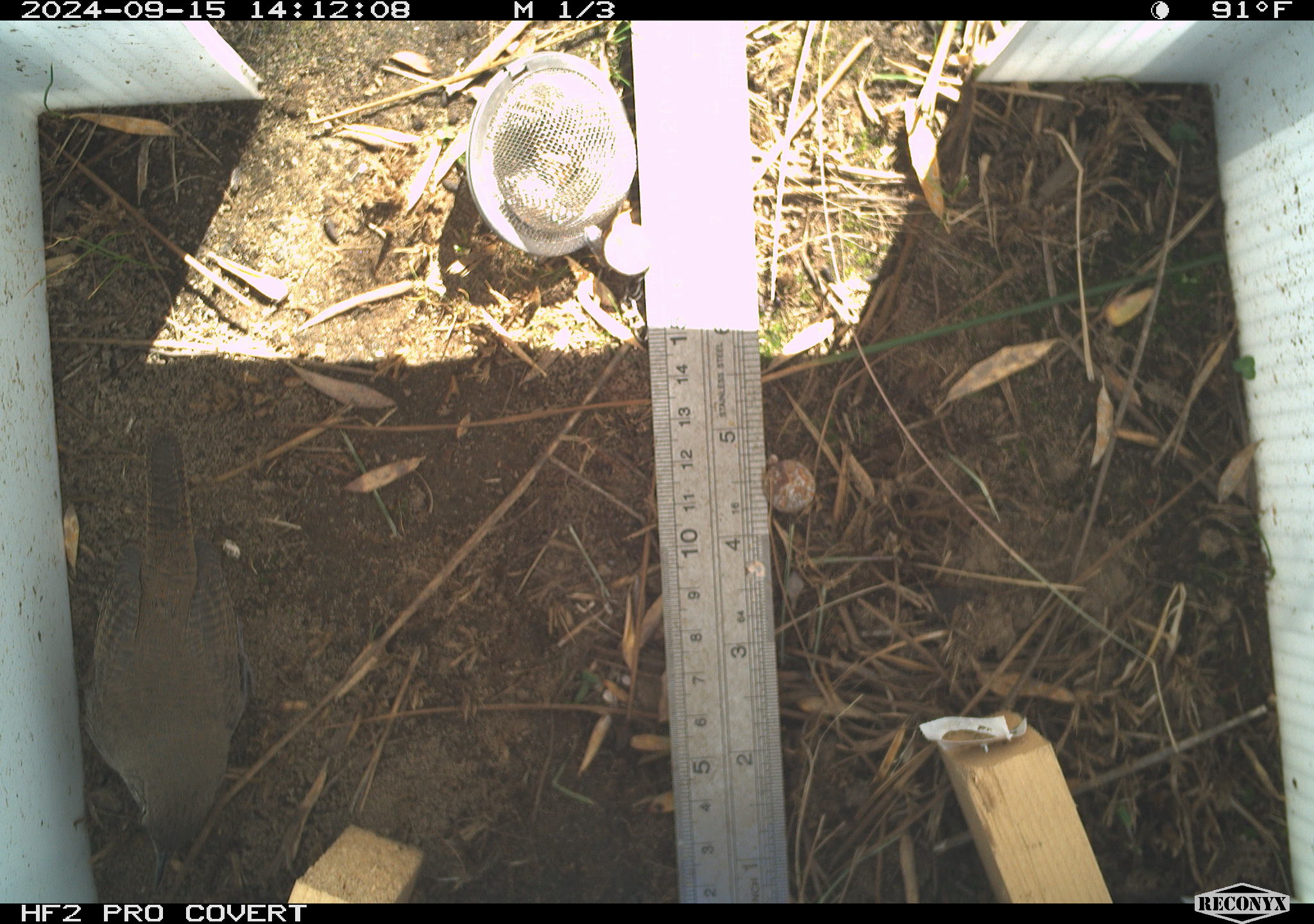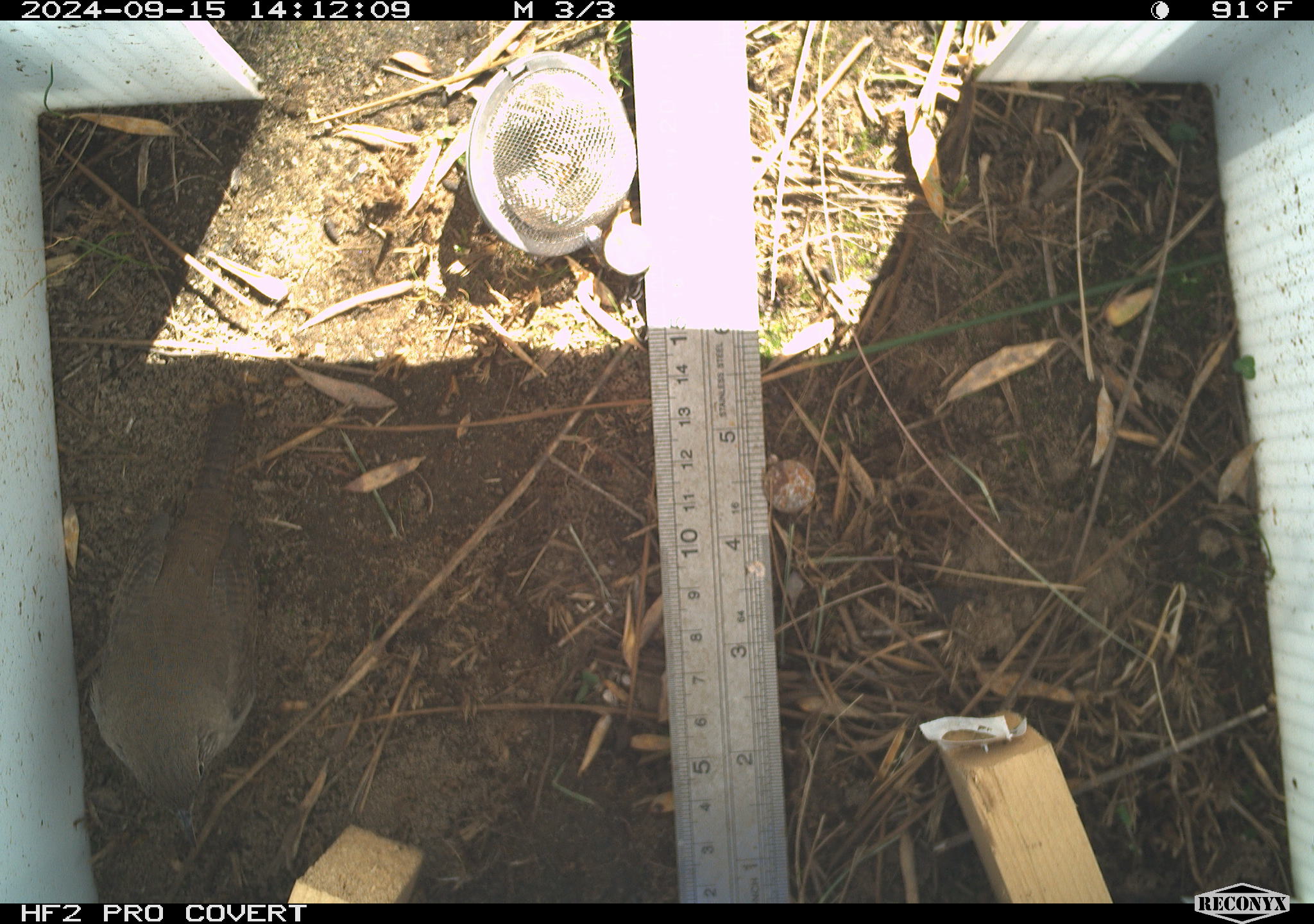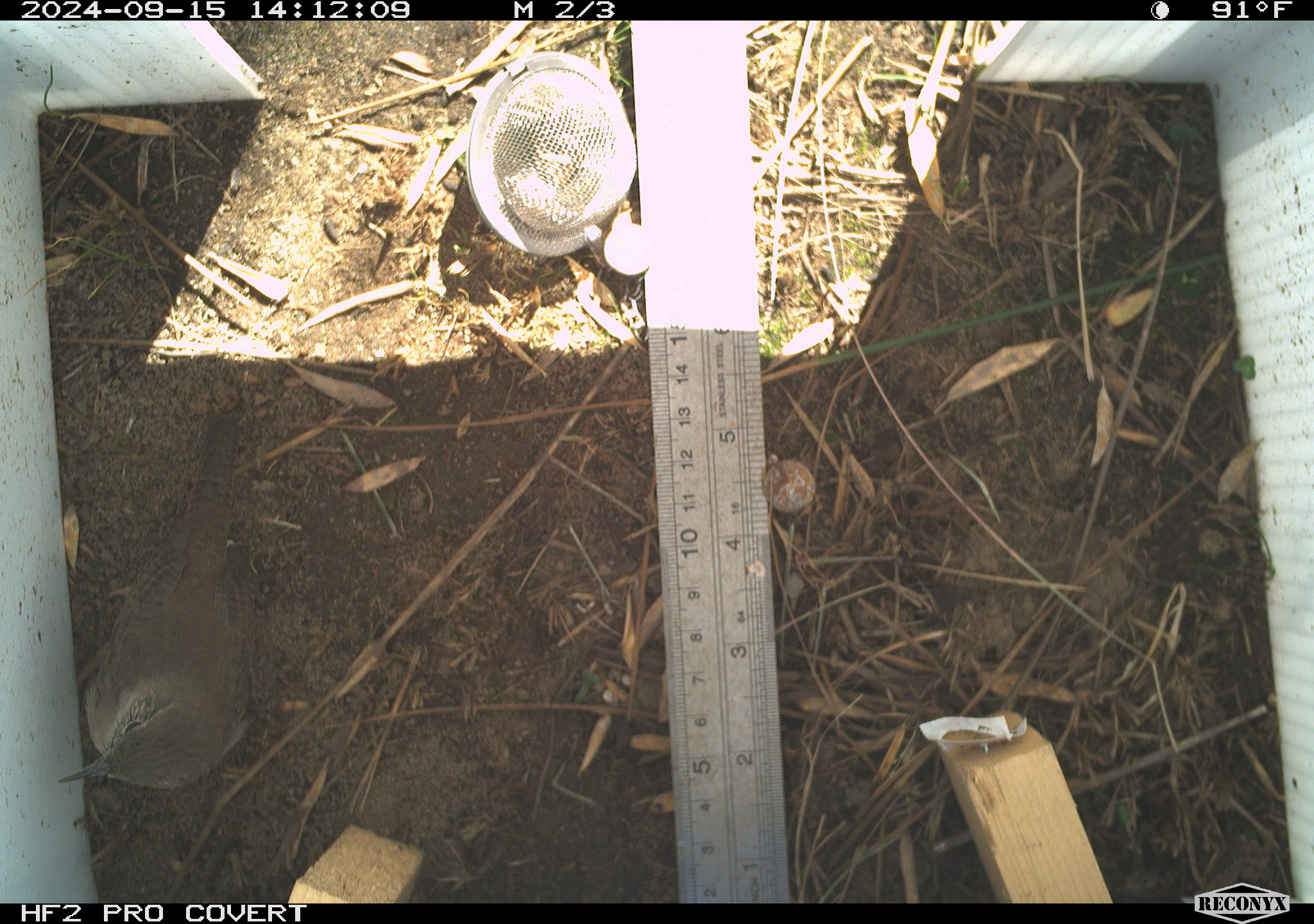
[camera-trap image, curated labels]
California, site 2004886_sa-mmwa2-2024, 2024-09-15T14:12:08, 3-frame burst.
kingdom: Animalia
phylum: Chordata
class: Aves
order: Passeriformes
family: Troglodytidae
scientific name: Troglodytidae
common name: wren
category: troglodytidae family